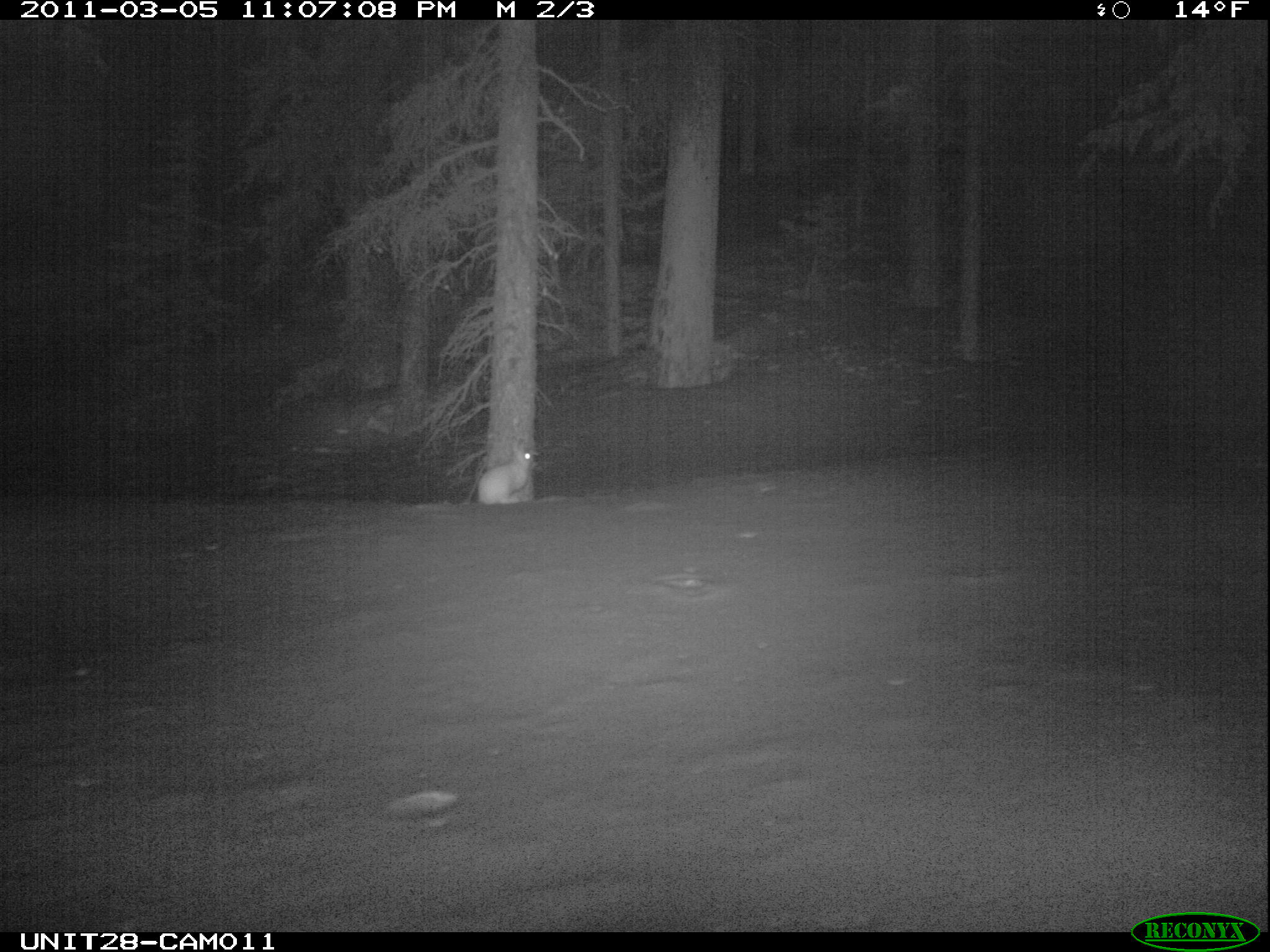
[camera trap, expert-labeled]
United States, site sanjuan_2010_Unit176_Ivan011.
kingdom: Animalia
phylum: Chordata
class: Mammalia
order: Lagomorpha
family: Leporidae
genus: Lepus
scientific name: Lepus americanus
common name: snowshoe hare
Lepus americanus (snowshoe hare).